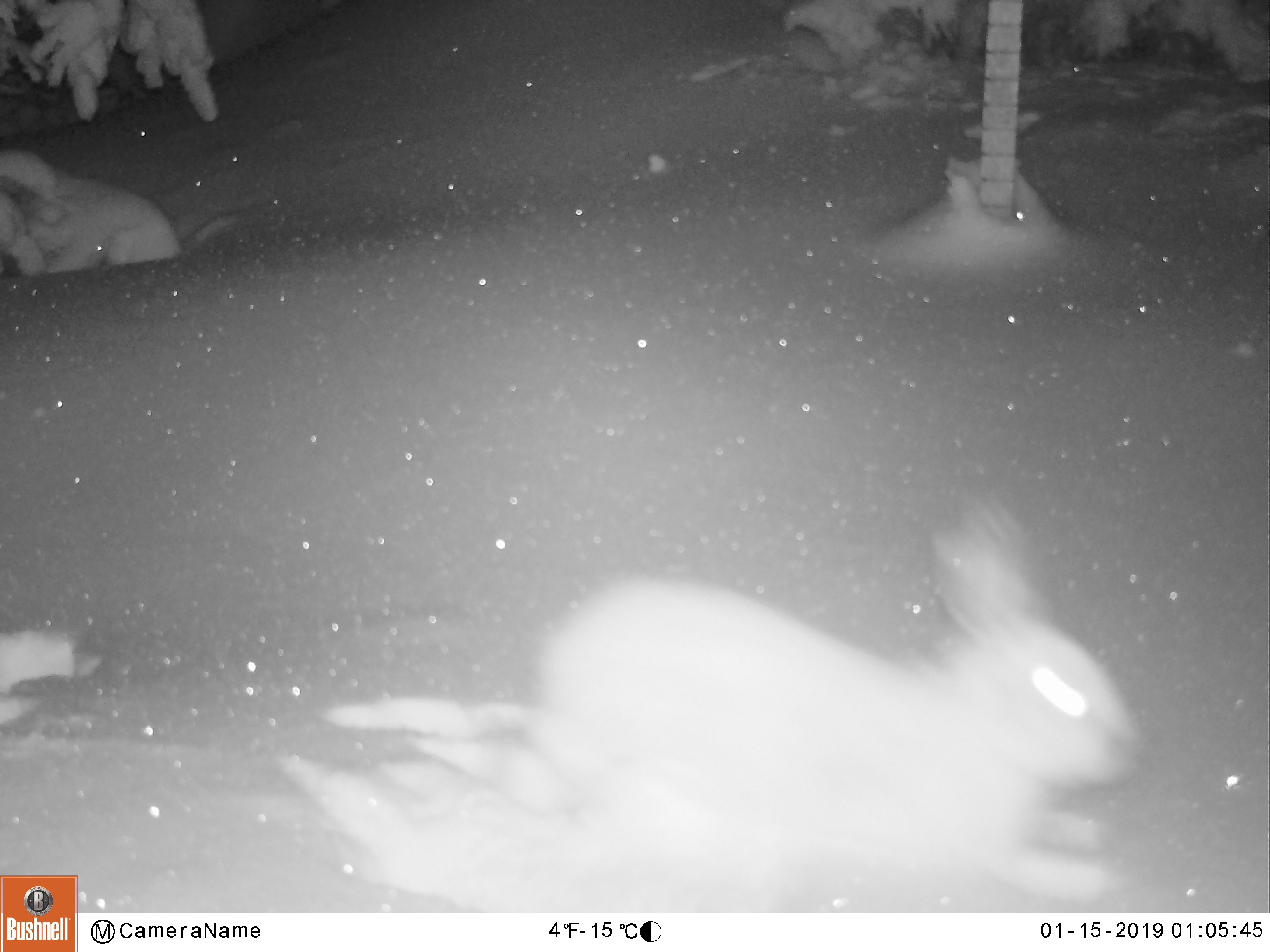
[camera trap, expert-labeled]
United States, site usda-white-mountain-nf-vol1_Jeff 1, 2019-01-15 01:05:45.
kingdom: Animalia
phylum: Chordata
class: Mammalia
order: Lagomorpha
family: Leporidae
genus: Lepus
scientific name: Lepus americanus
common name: snowshoe hare